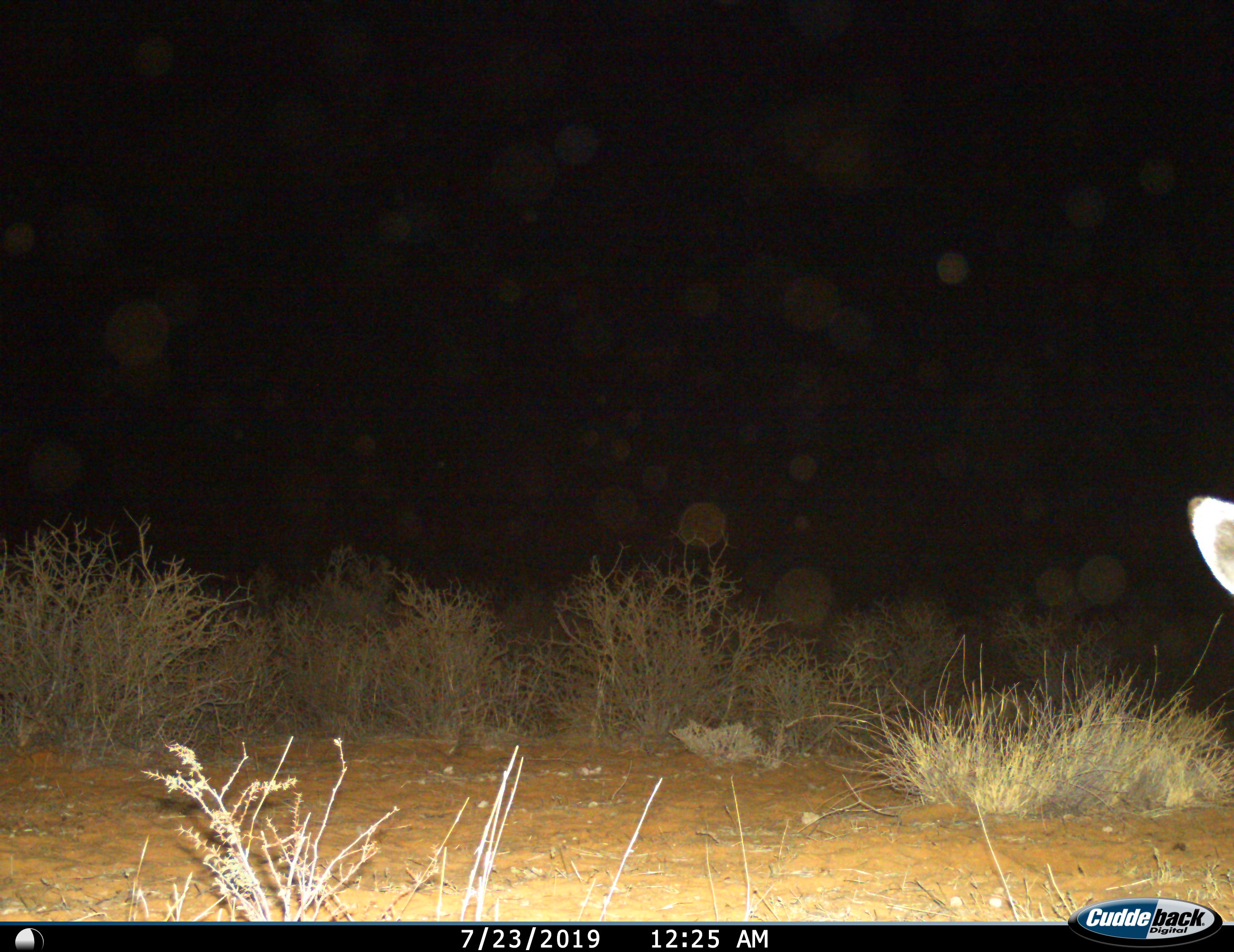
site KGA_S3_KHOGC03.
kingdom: Animalia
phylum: Chordata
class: Mammalia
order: Artiodactyla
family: Bovidae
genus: Oryx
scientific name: Oryx gazella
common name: gemsbok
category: oryx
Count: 1.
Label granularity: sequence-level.